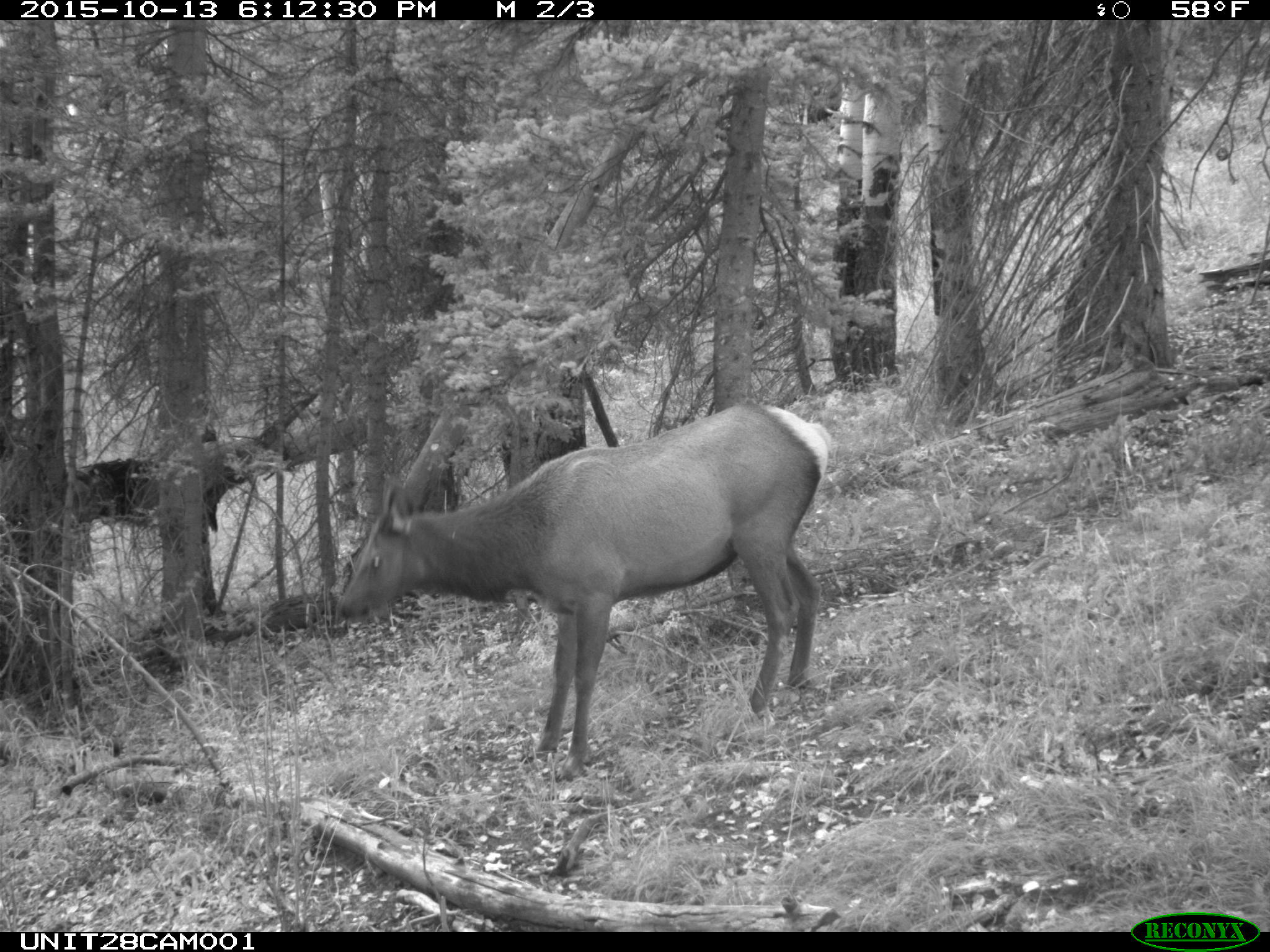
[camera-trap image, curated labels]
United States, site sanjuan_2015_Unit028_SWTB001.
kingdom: Animalia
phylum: Chordata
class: Mammalia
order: Artiodactyla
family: Cervidae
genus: Cervus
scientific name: Cervus elaphus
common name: red deer